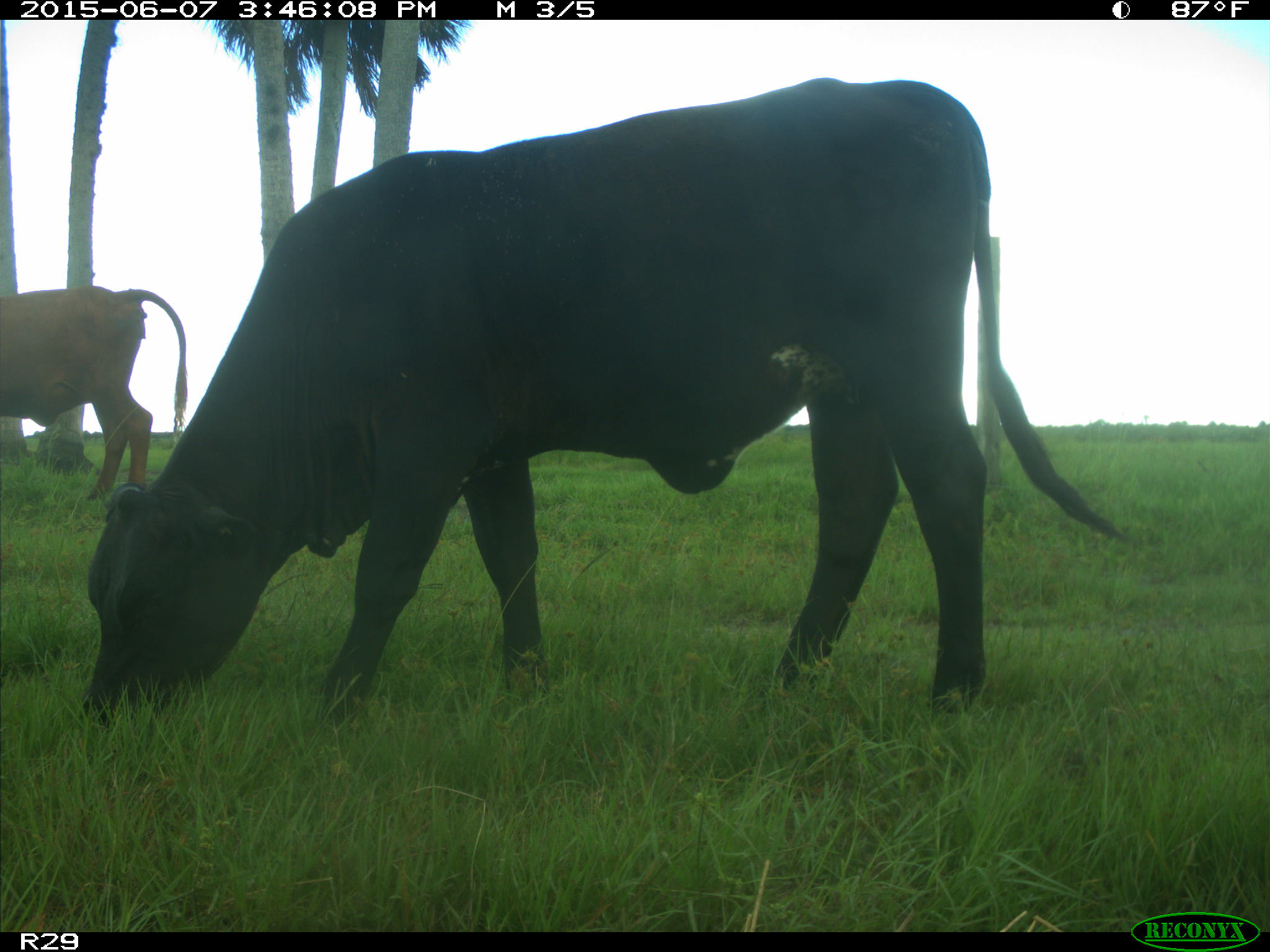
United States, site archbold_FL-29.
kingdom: Animalia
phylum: Chordata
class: Mammalia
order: Artiodactyla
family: Bovidae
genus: Bos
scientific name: Bos taurus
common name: domestic cow